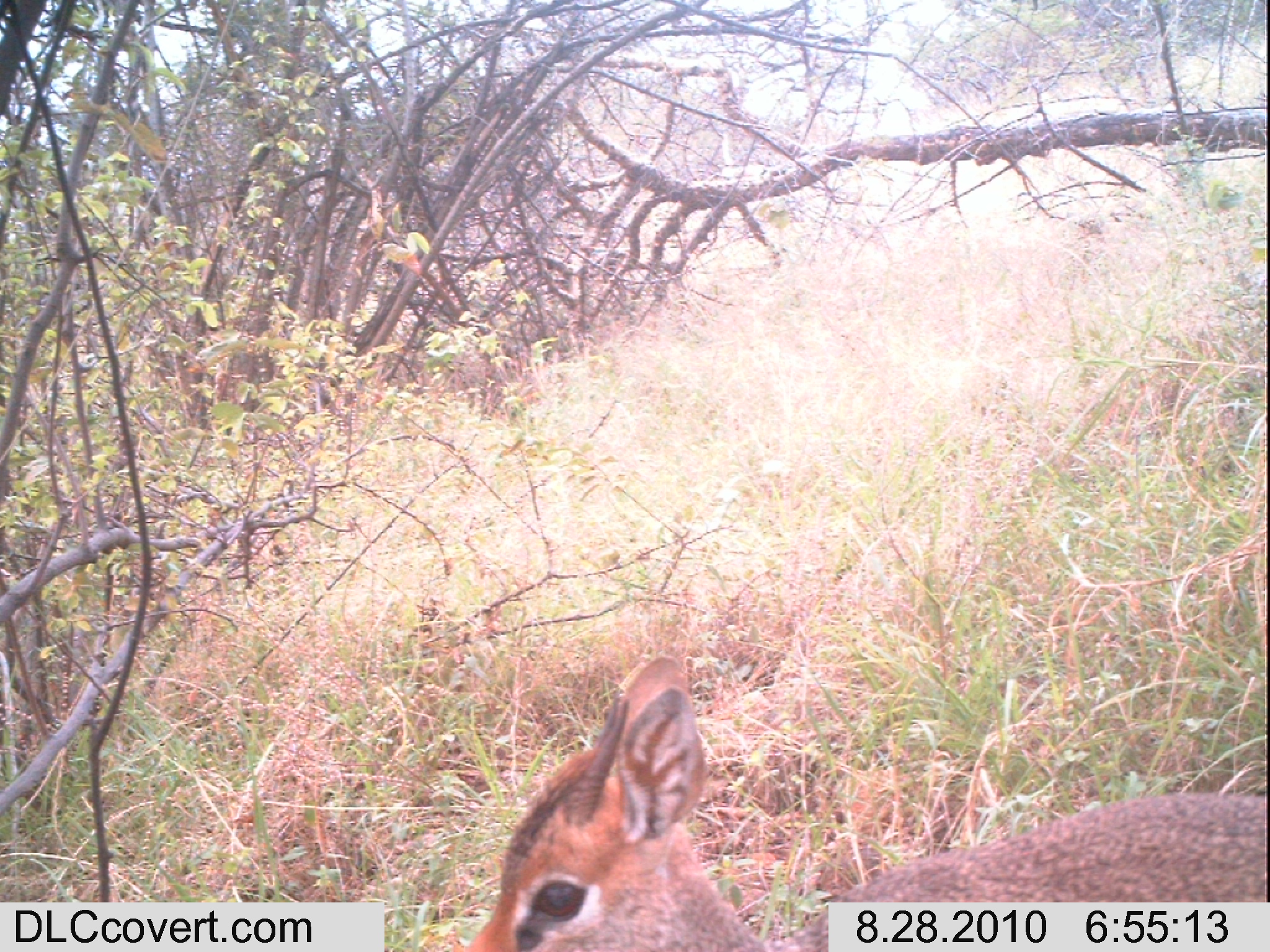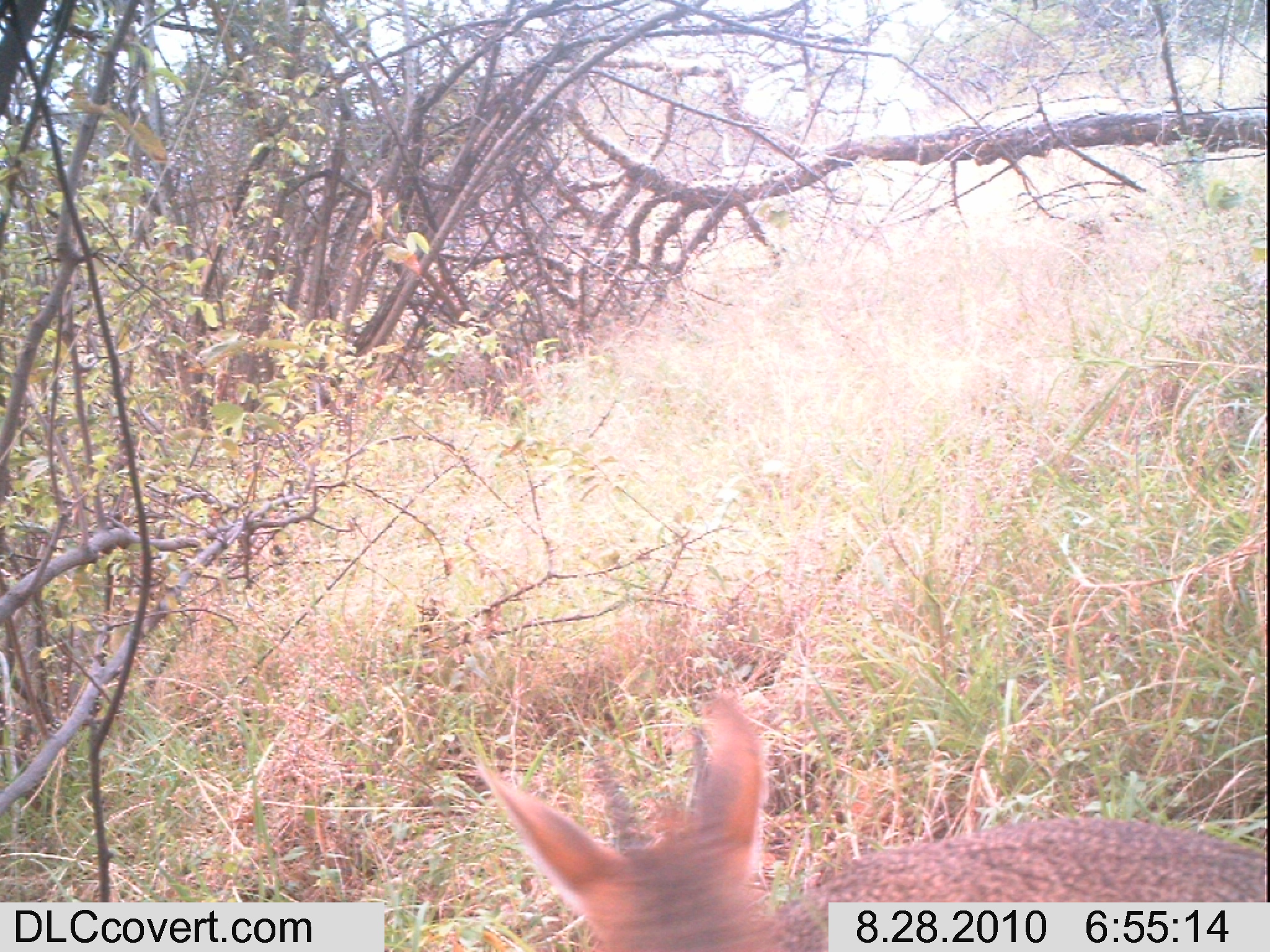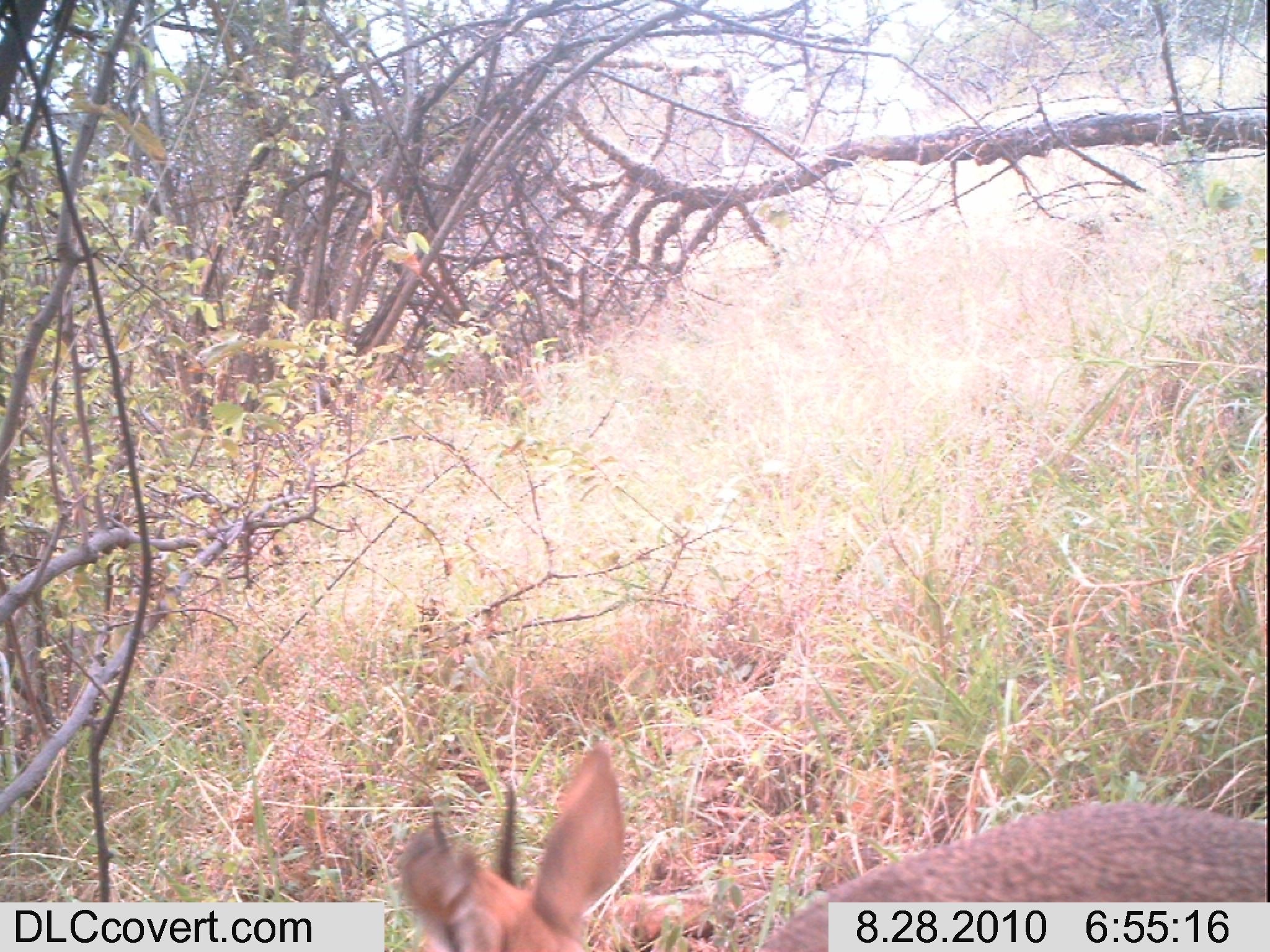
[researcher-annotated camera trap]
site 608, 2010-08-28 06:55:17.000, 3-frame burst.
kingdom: Animalia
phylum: Chordata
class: Mammalia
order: Artiodactyla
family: Bovidae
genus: Madoqua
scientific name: Madoqua guentheri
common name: günther's dik-dik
Madoqua guentheri (günther's dik-dik), count 1.